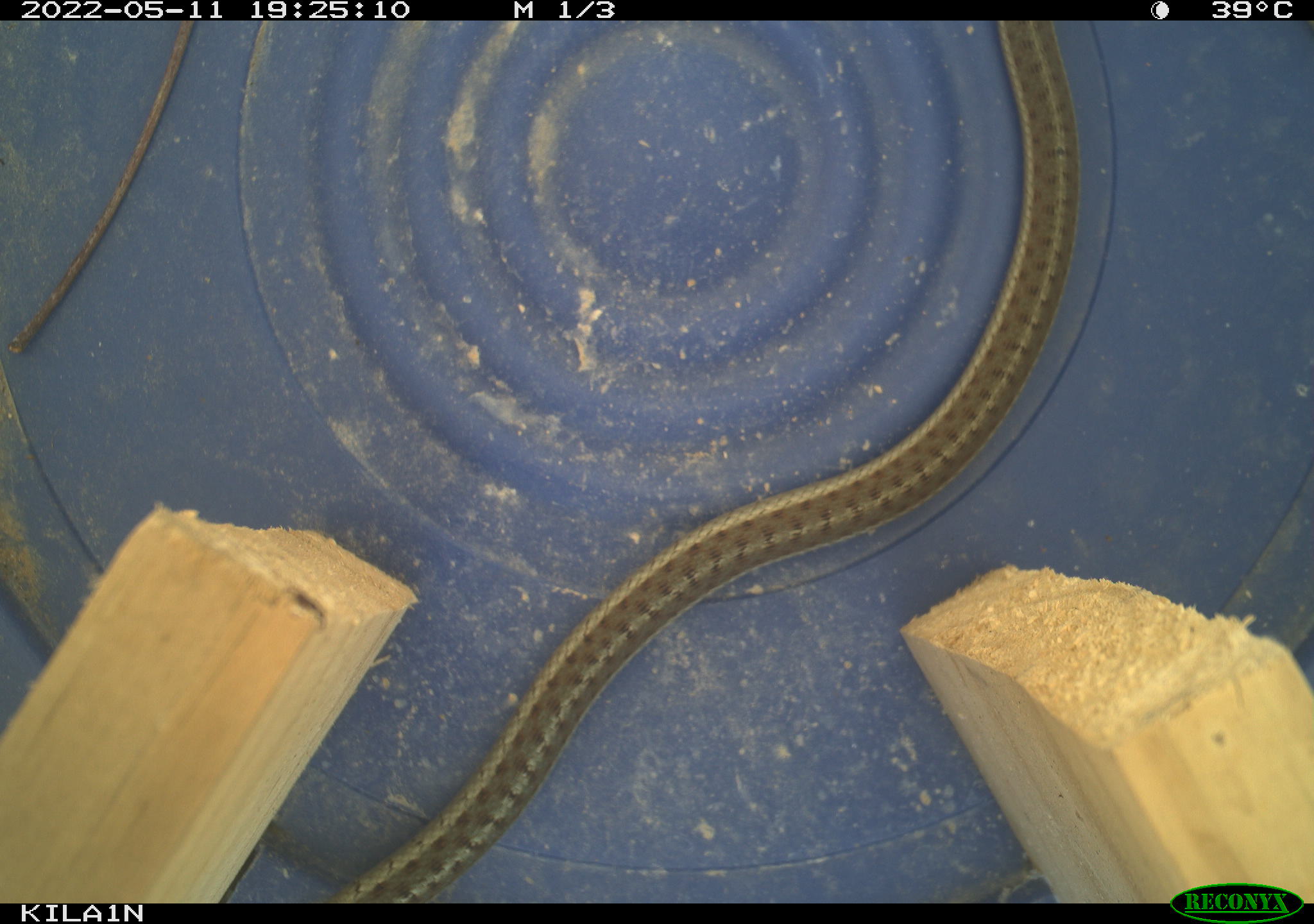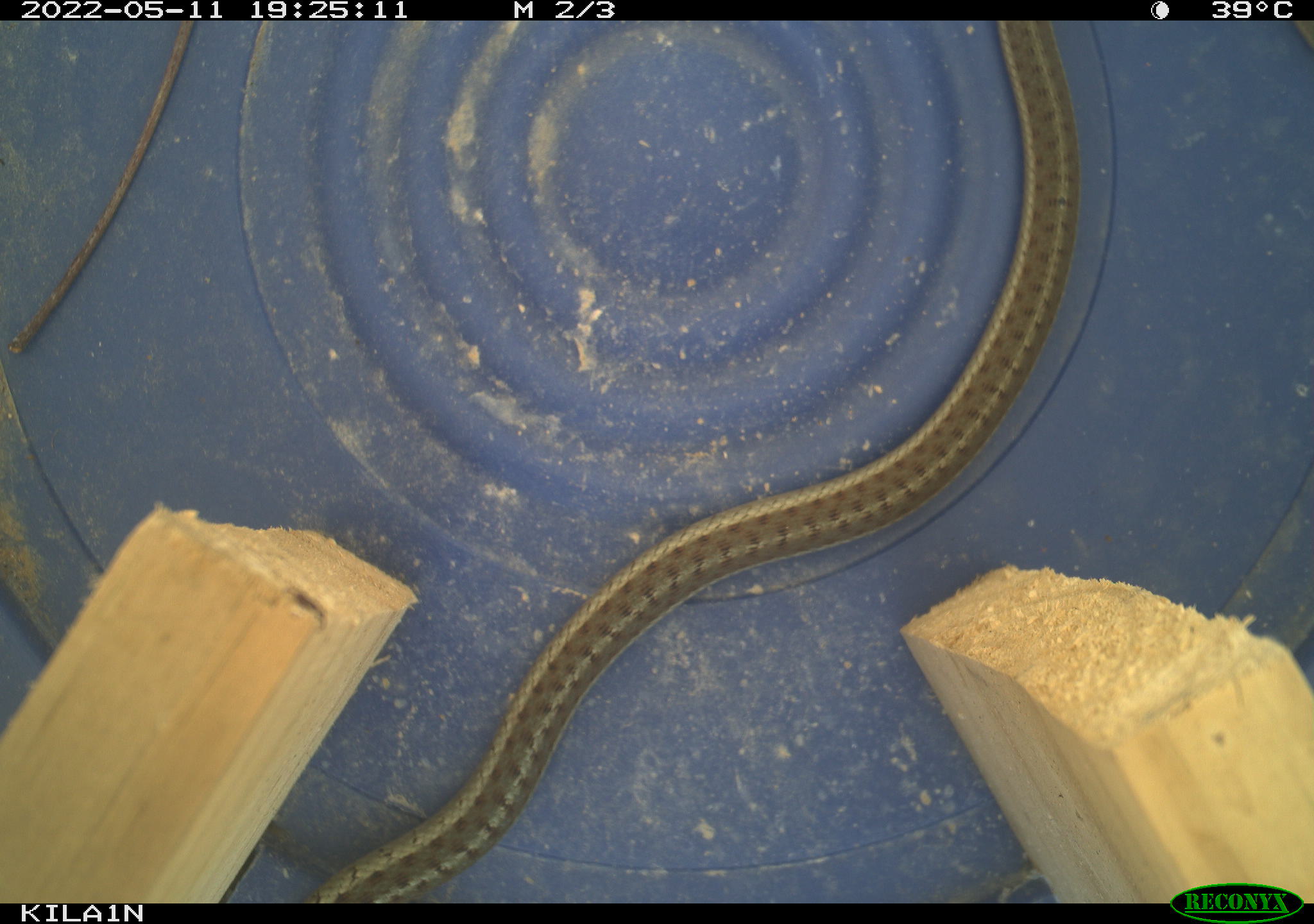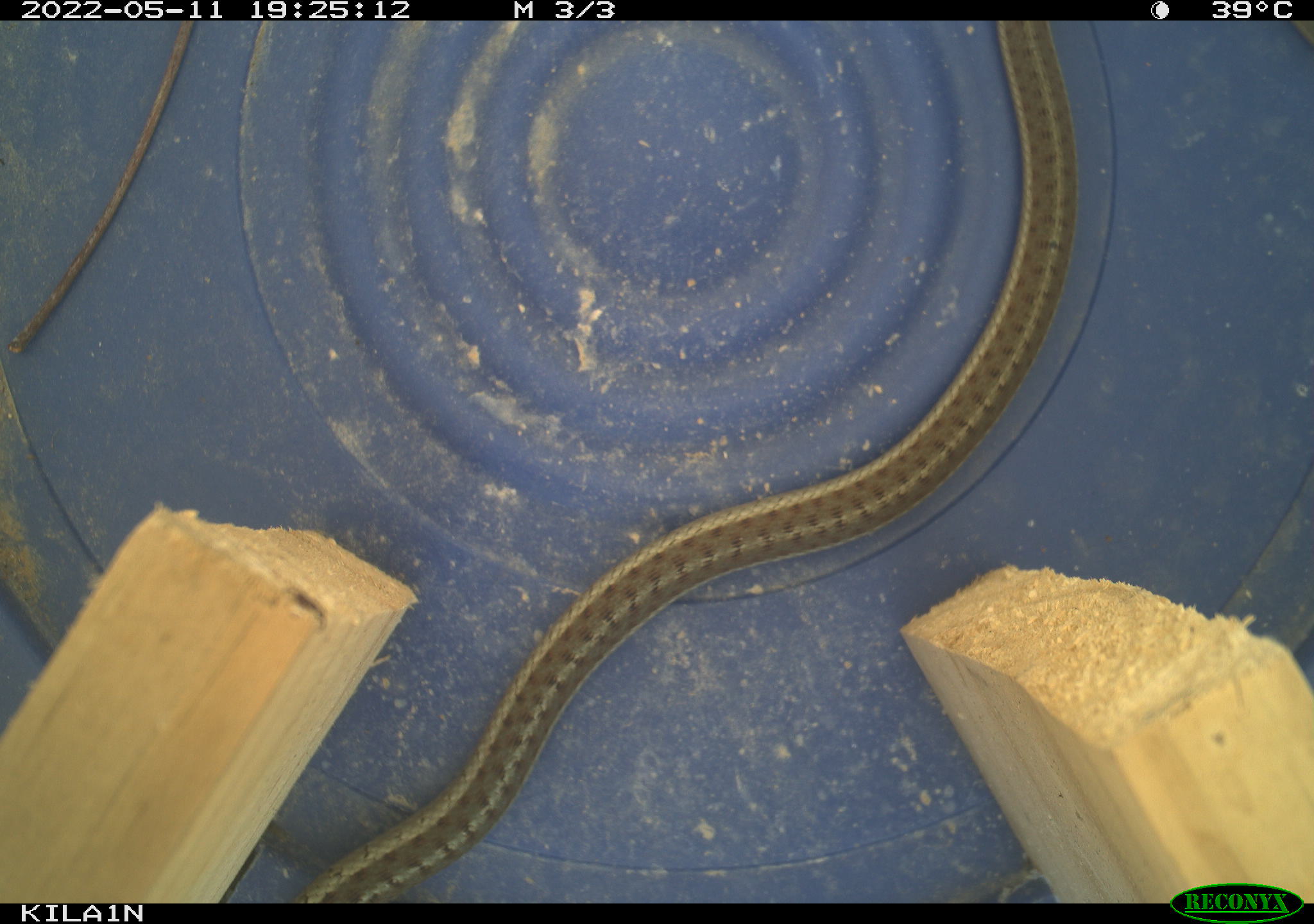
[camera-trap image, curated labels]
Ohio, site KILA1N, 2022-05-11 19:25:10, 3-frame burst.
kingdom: Animalia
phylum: Chordata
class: Reptilia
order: Squamata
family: Colubridae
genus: Thamnophis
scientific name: Thamnophis sirtalis sirtalis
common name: eastern gartersnake